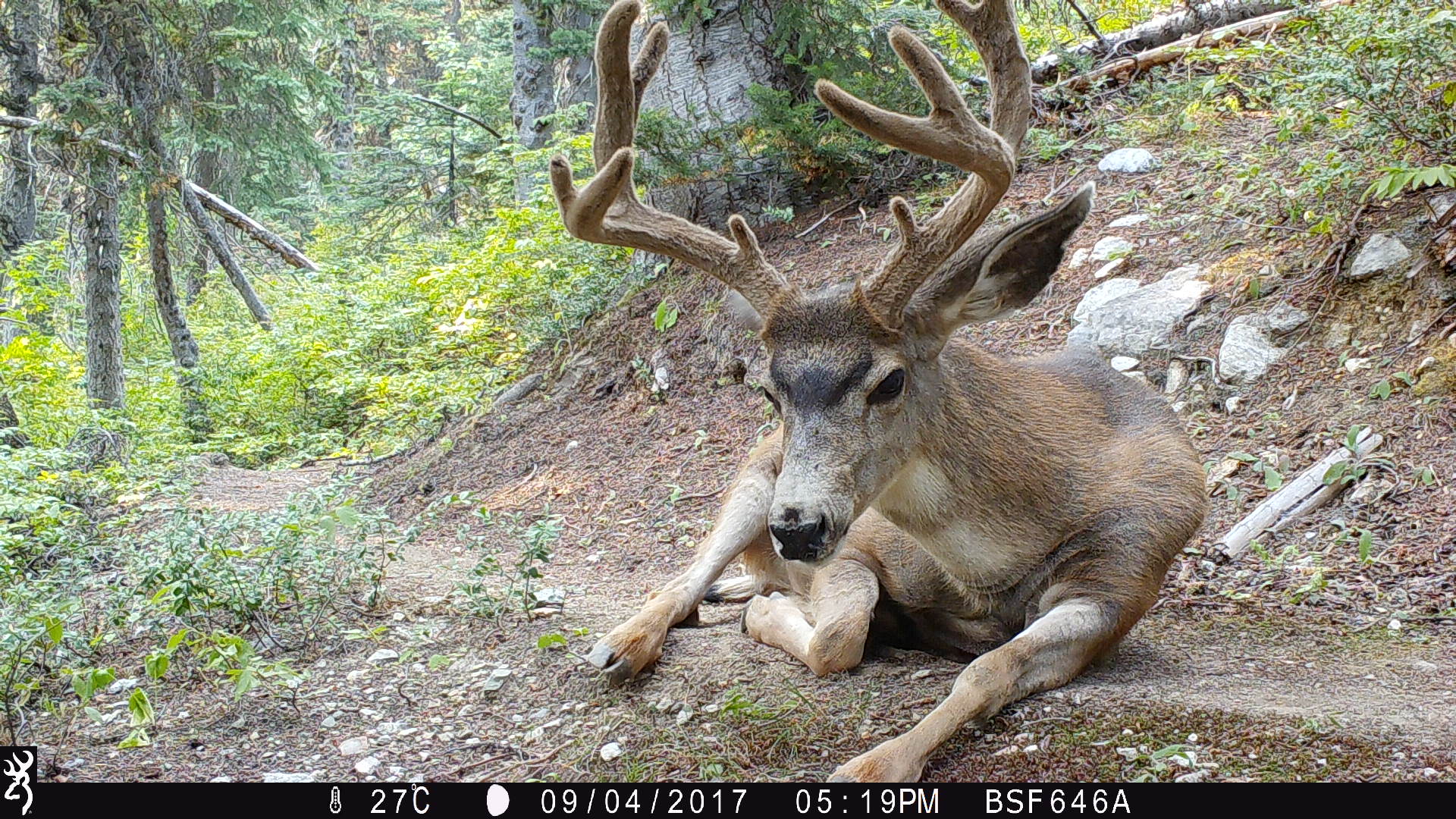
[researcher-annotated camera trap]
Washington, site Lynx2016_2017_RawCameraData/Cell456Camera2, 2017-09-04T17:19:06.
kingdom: Animalia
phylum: Chordata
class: Mammalia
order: Artiodactyla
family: Cervidae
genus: Odocoileus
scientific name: Odocoileus hemionus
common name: mule deer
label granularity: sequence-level